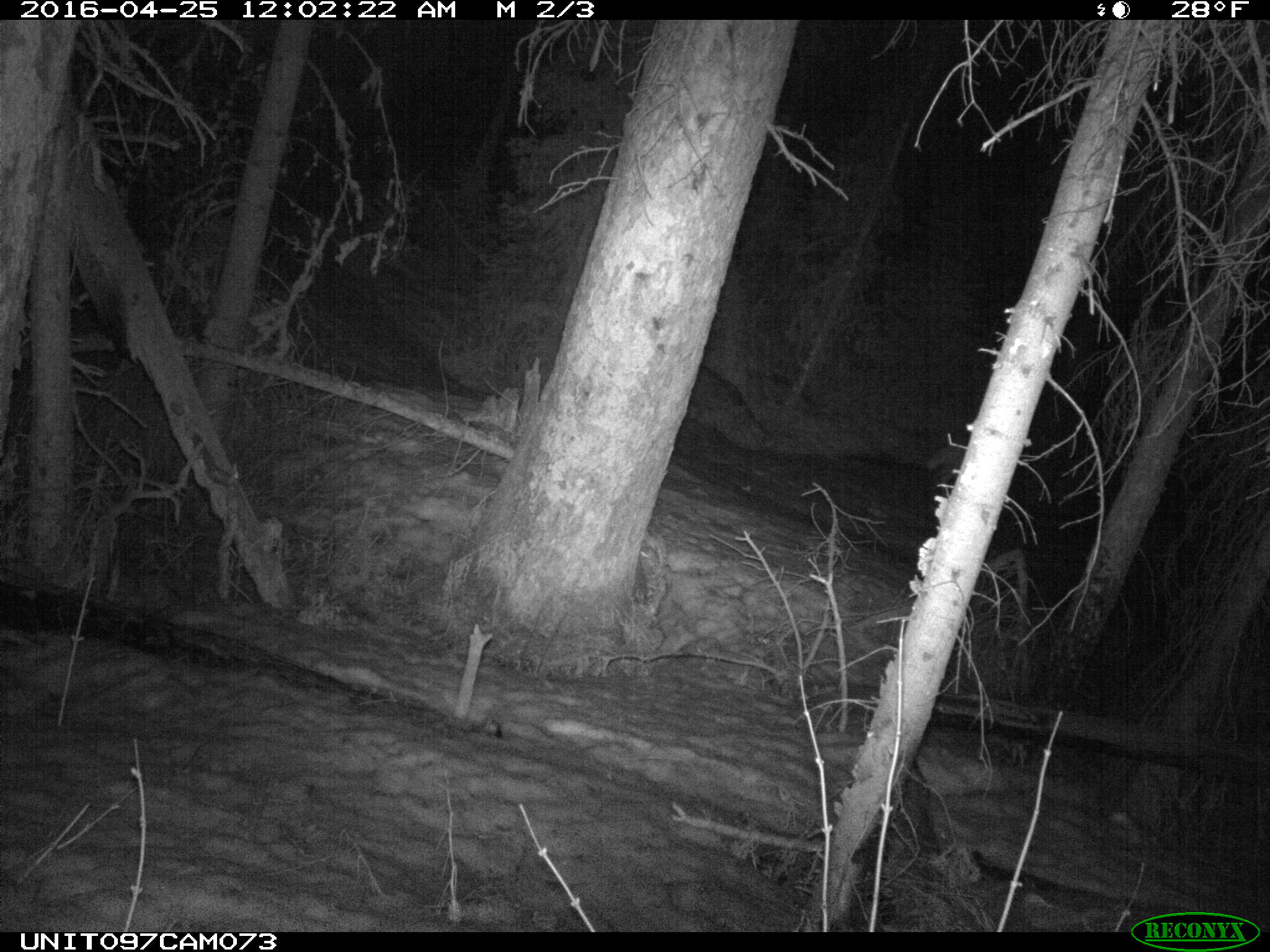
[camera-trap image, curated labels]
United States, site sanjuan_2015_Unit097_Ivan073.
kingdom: Animalia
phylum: Chordata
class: Mammalia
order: Carnivora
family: Canidae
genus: Canis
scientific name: Canis latrans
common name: coyote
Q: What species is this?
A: Canis latrans (coyote).